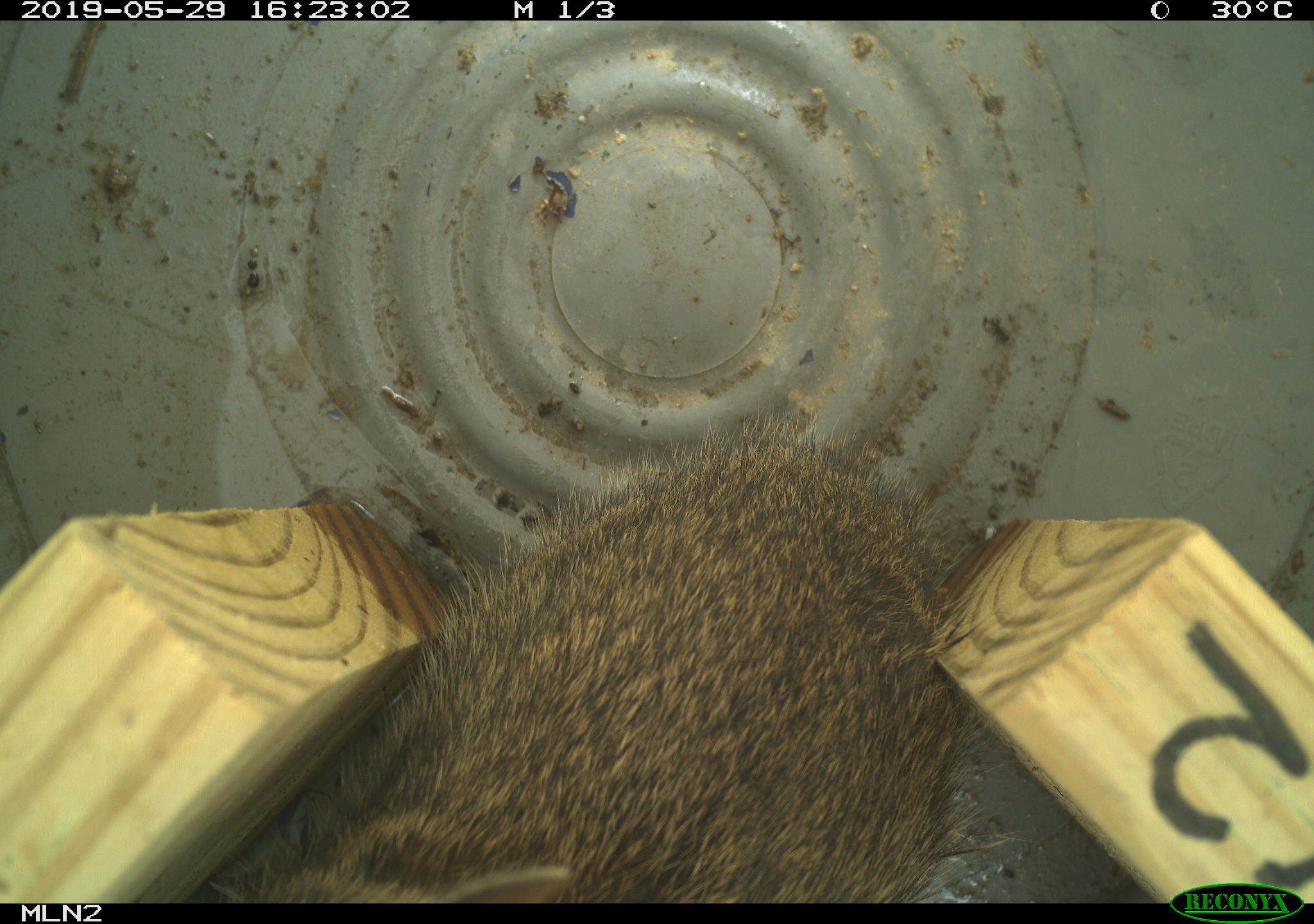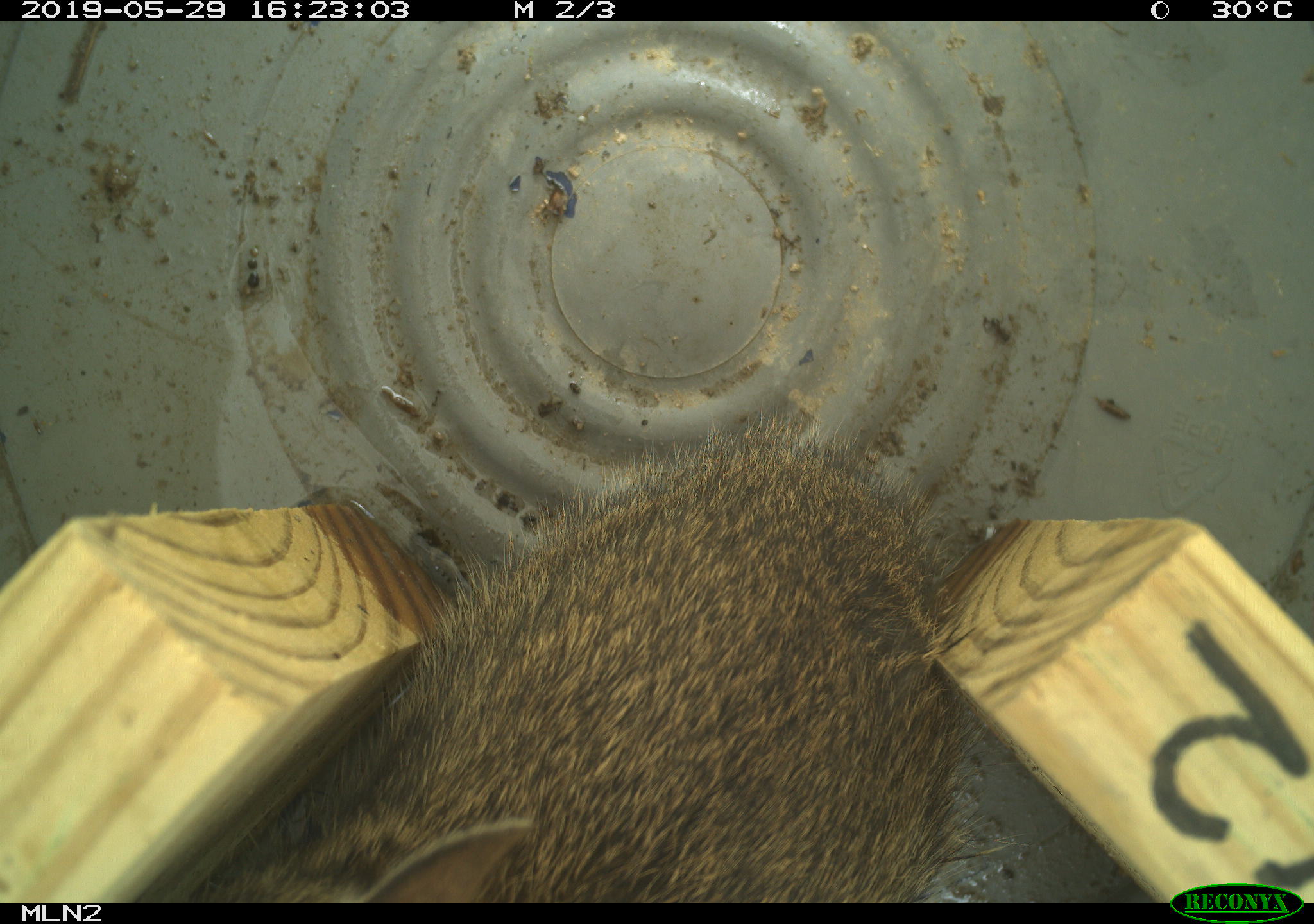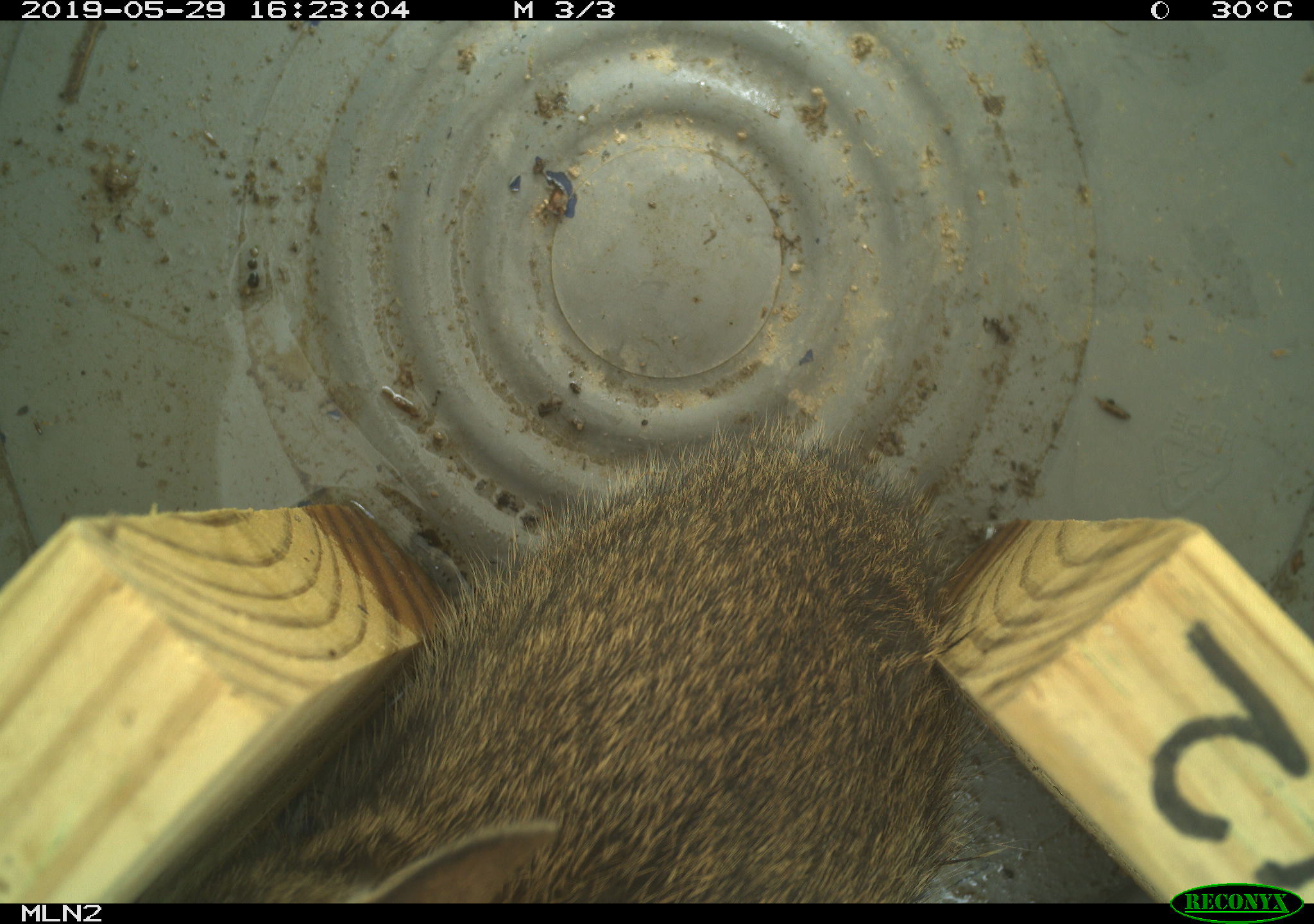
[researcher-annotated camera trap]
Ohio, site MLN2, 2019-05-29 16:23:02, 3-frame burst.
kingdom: Animalia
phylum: Chordata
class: Mammalia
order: Lagomorpha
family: Leporidae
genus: Sylvilagus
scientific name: Sylvilagus floridanus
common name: eastern cottontail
Eastern cottontail (Sylvilagus floridanus).